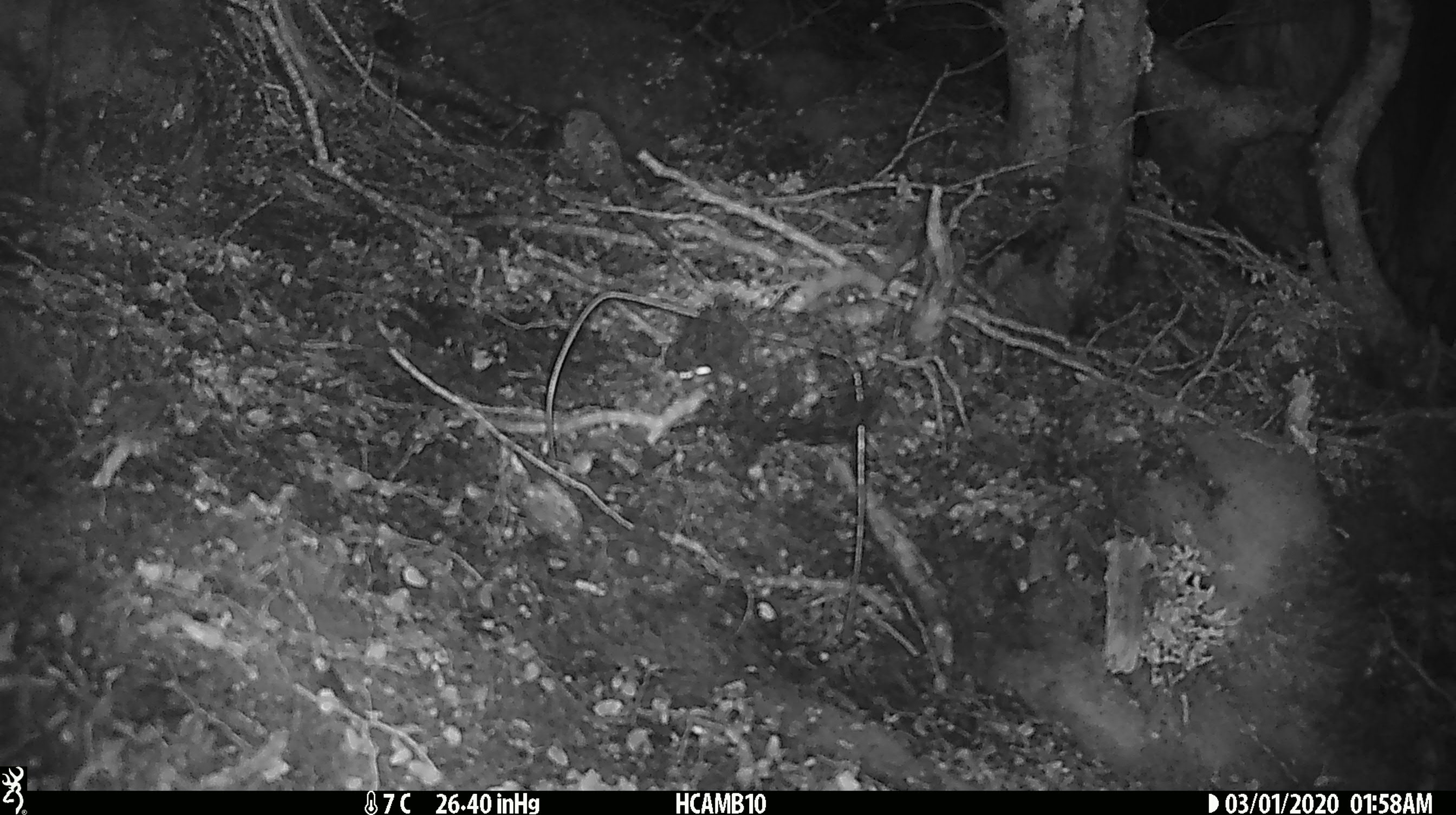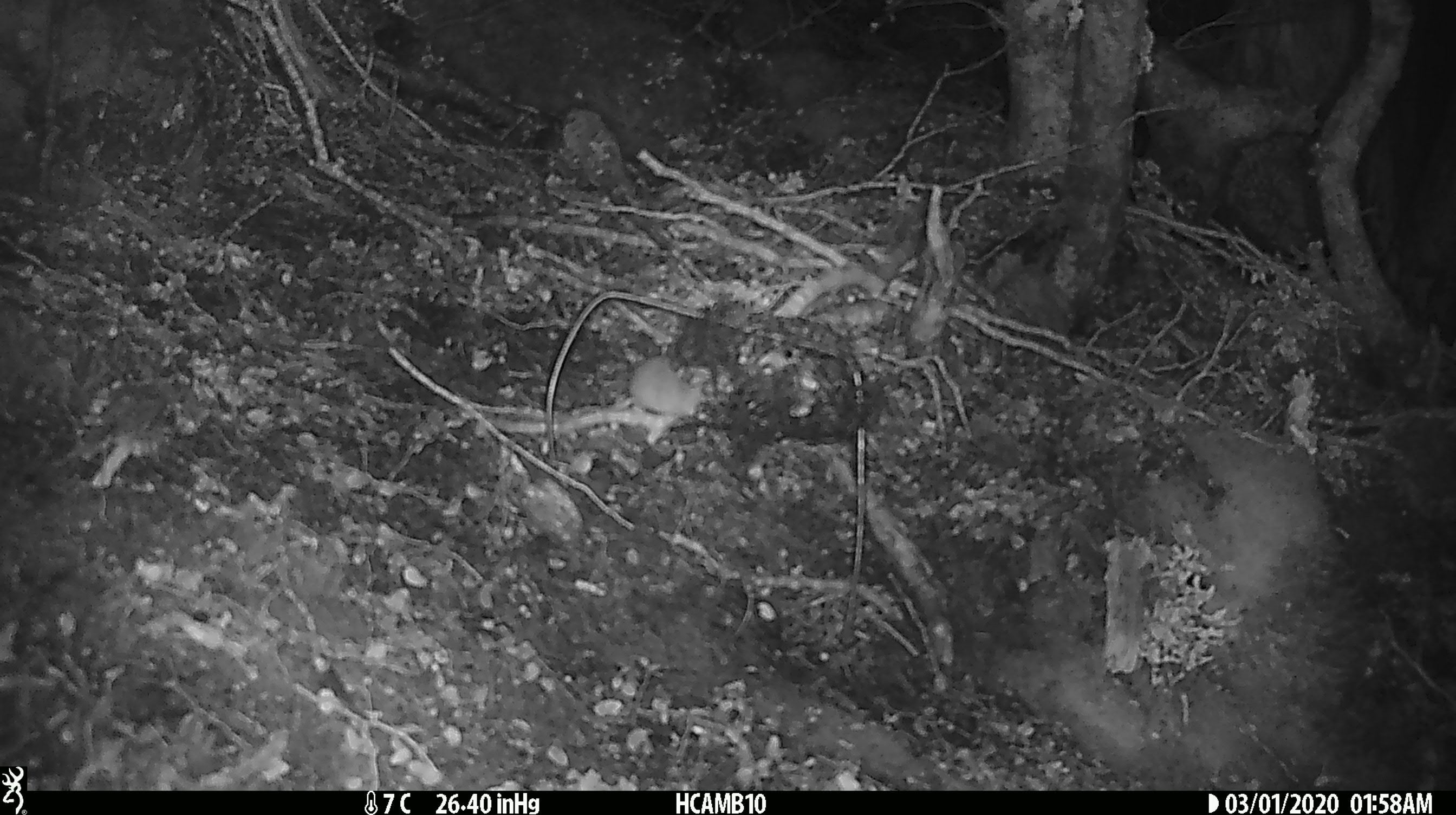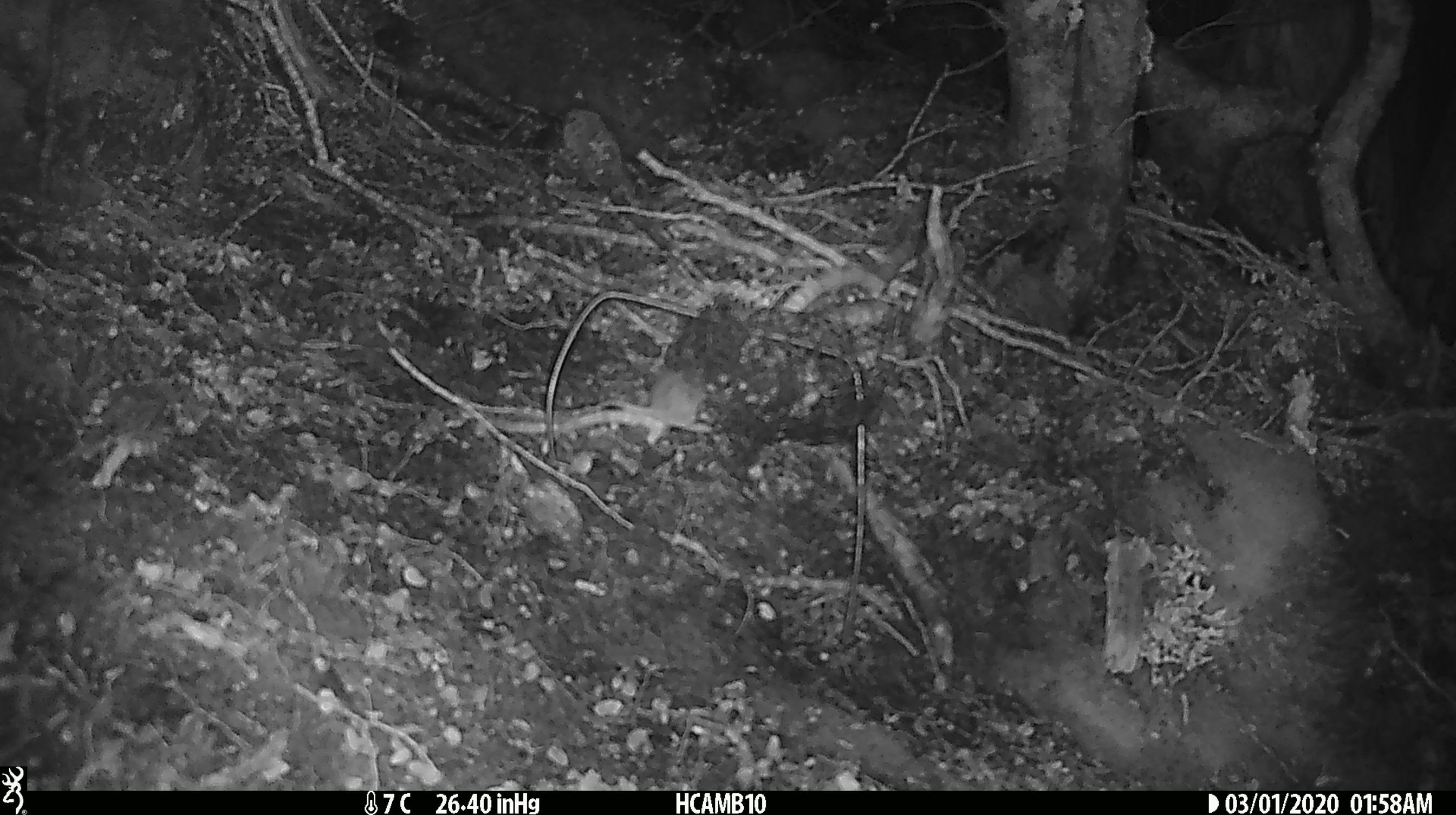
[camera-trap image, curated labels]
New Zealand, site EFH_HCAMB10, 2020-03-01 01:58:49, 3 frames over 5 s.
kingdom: Animalia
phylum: Chordata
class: Mammalia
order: Rodentia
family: Muridae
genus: Mus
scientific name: Mus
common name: mouse